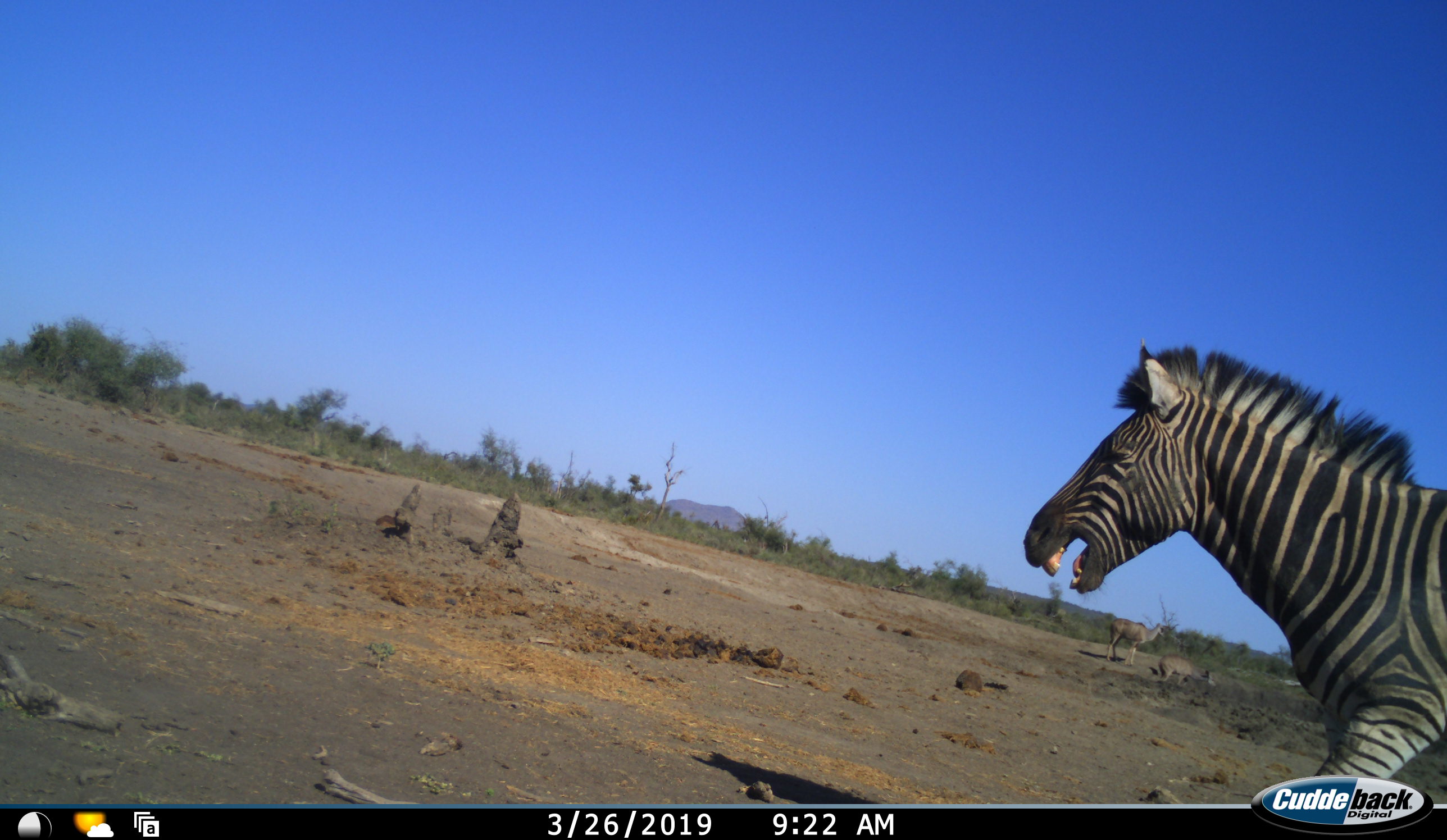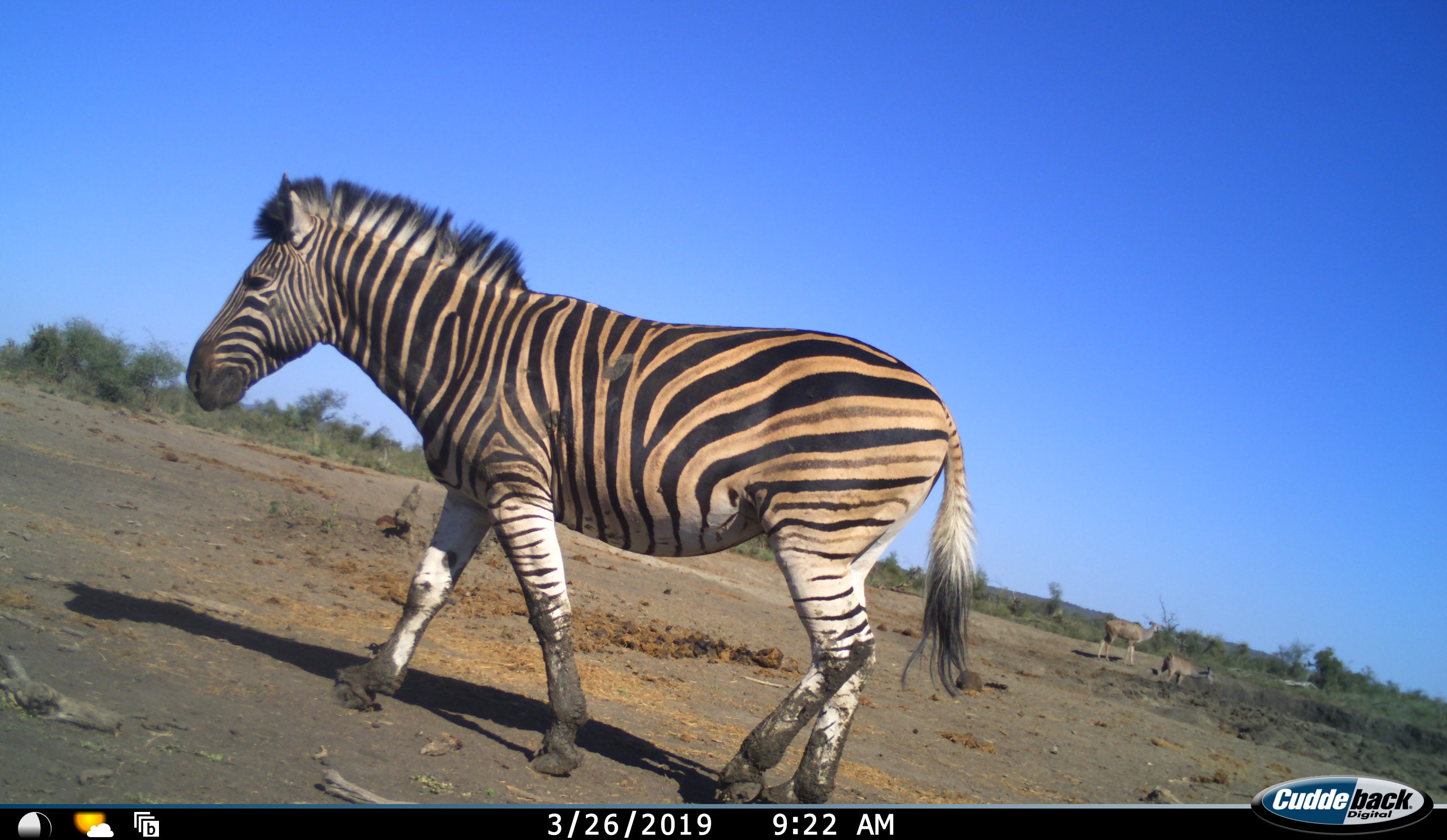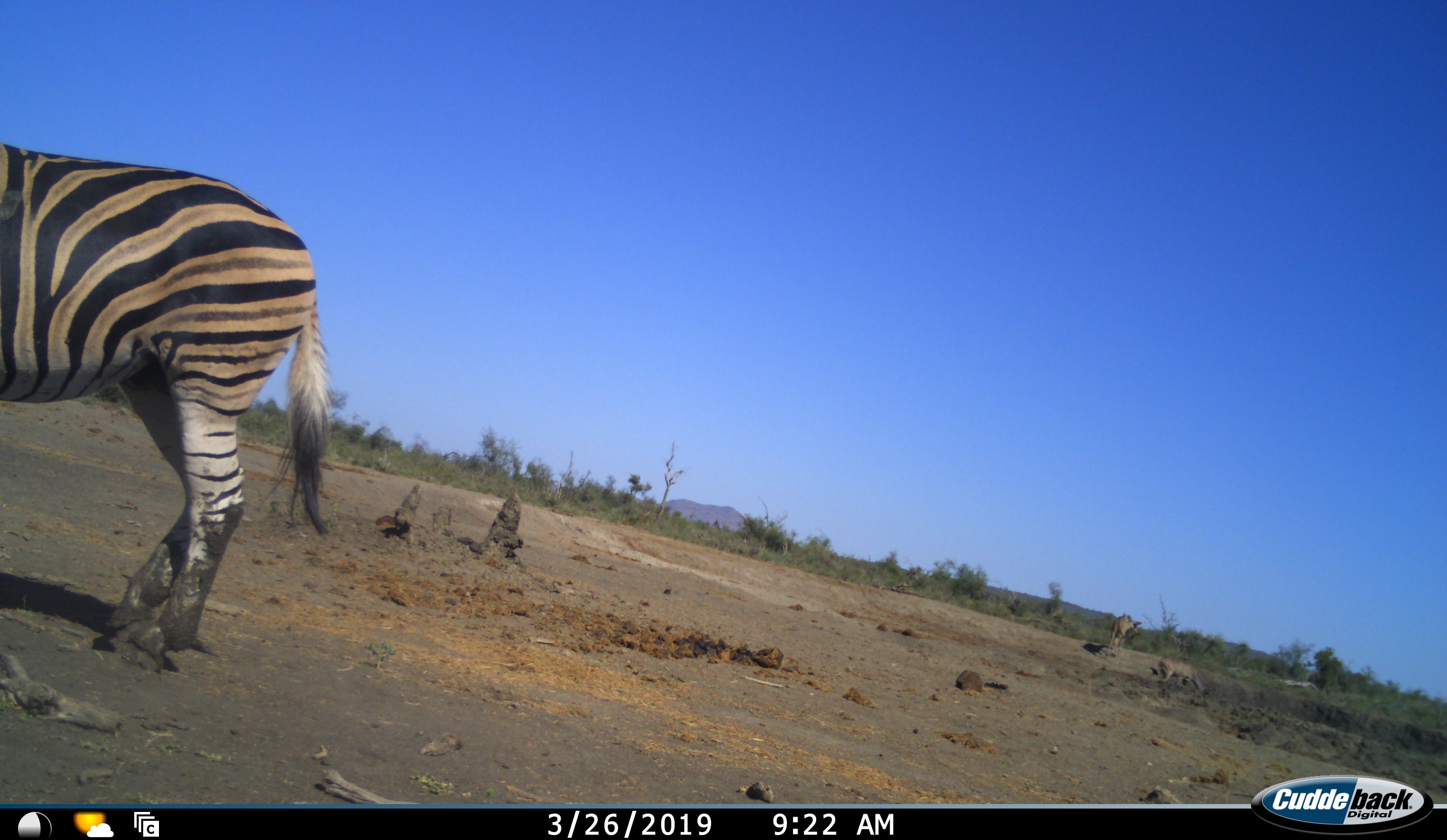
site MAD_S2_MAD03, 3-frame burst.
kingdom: Animalia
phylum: Chordata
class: Mammalia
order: Artiodactyla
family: Bovidae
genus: Tragelaphus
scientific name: Tragelaphus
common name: kudu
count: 2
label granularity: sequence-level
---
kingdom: Animalia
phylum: Chordata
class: Mammalia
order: Perissodactyla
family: Equidae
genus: Equus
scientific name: Equus quagga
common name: plains zebra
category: zebraplains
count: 1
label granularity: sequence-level